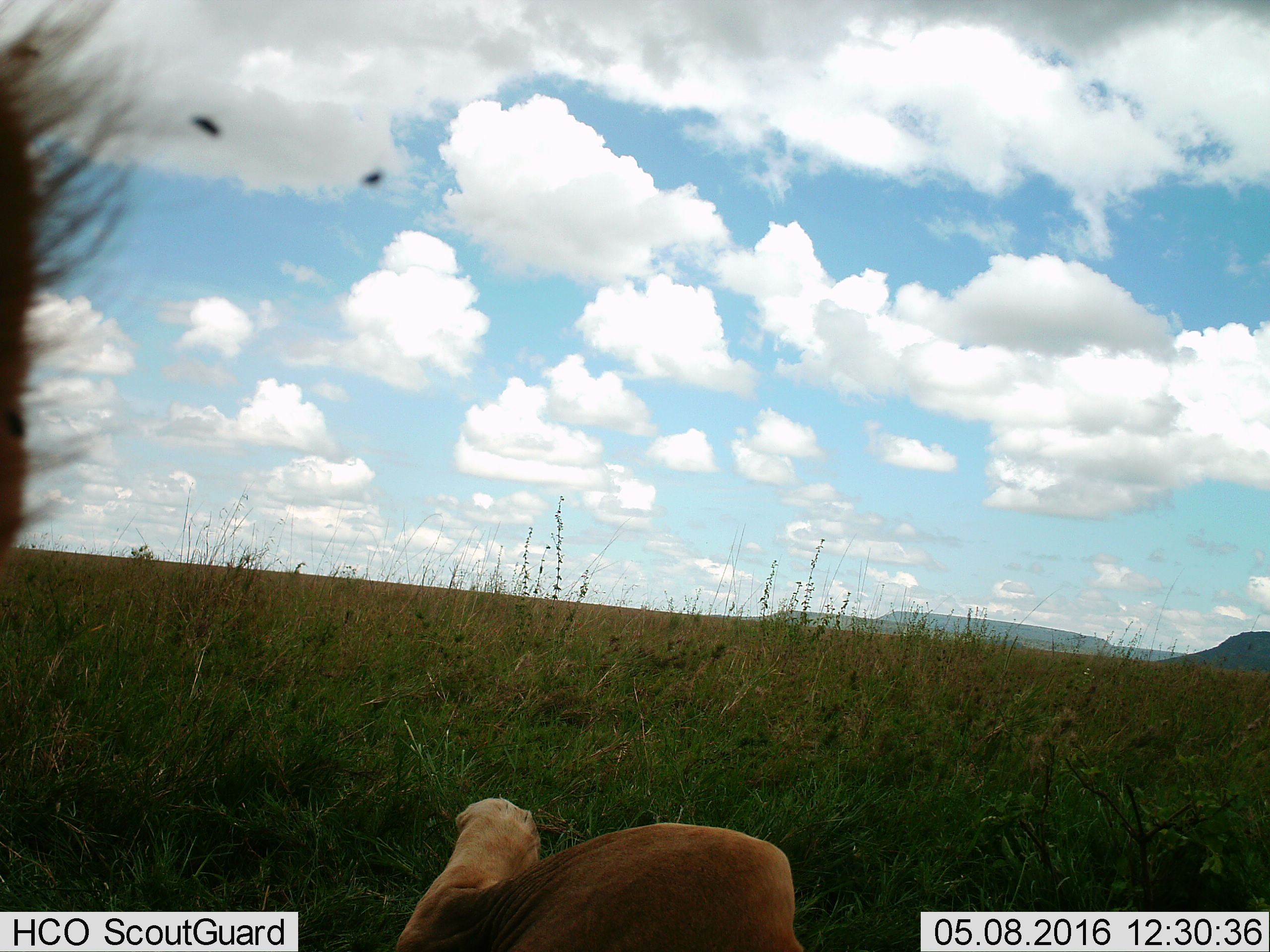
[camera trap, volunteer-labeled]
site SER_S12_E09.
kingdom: Animalia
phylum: Chordata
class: Mammalia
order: Carnivora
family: Felidae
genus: Panthera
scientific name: Panthera leo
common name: lion male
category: lionmale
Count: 1.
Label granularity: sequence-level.